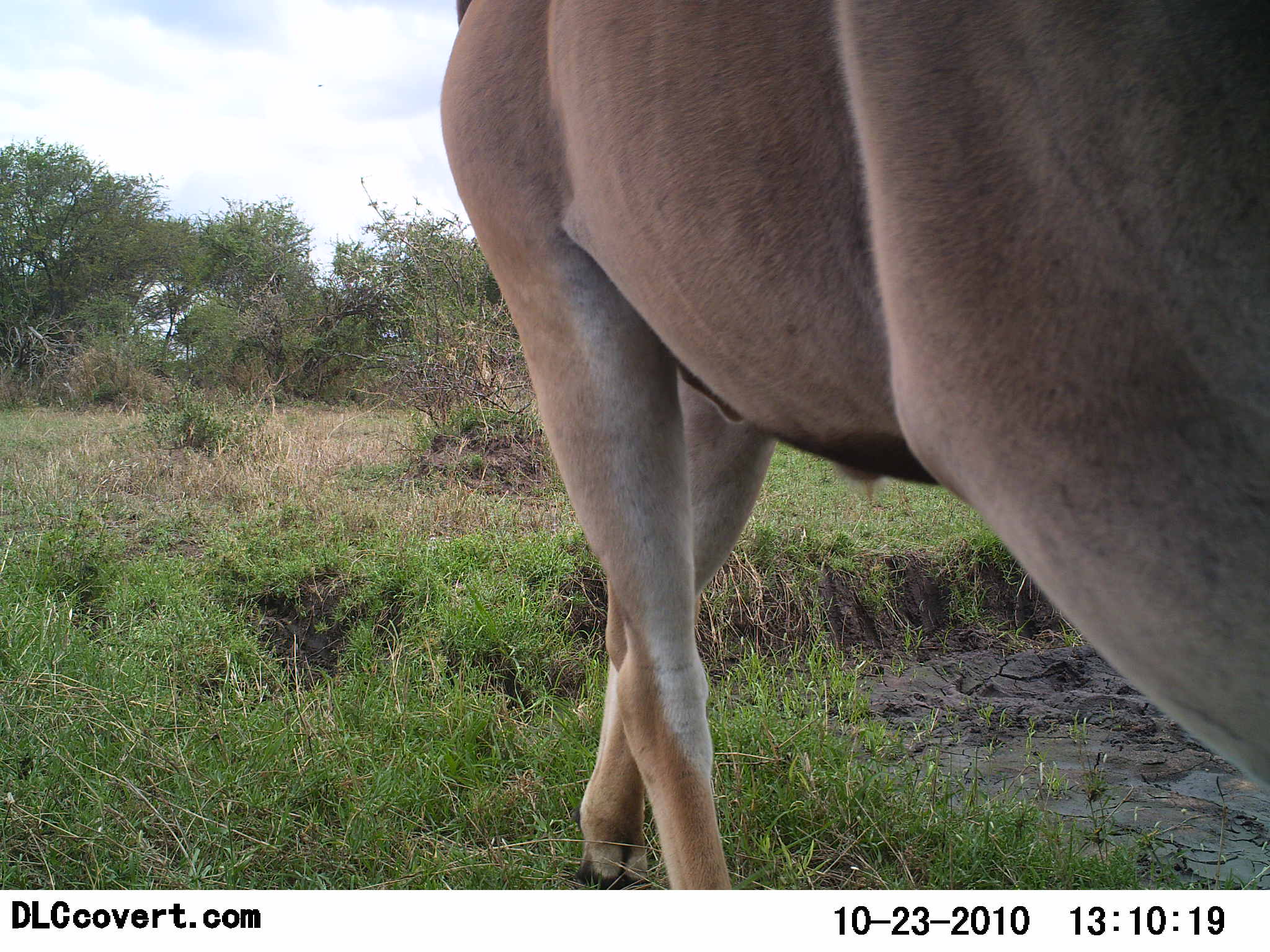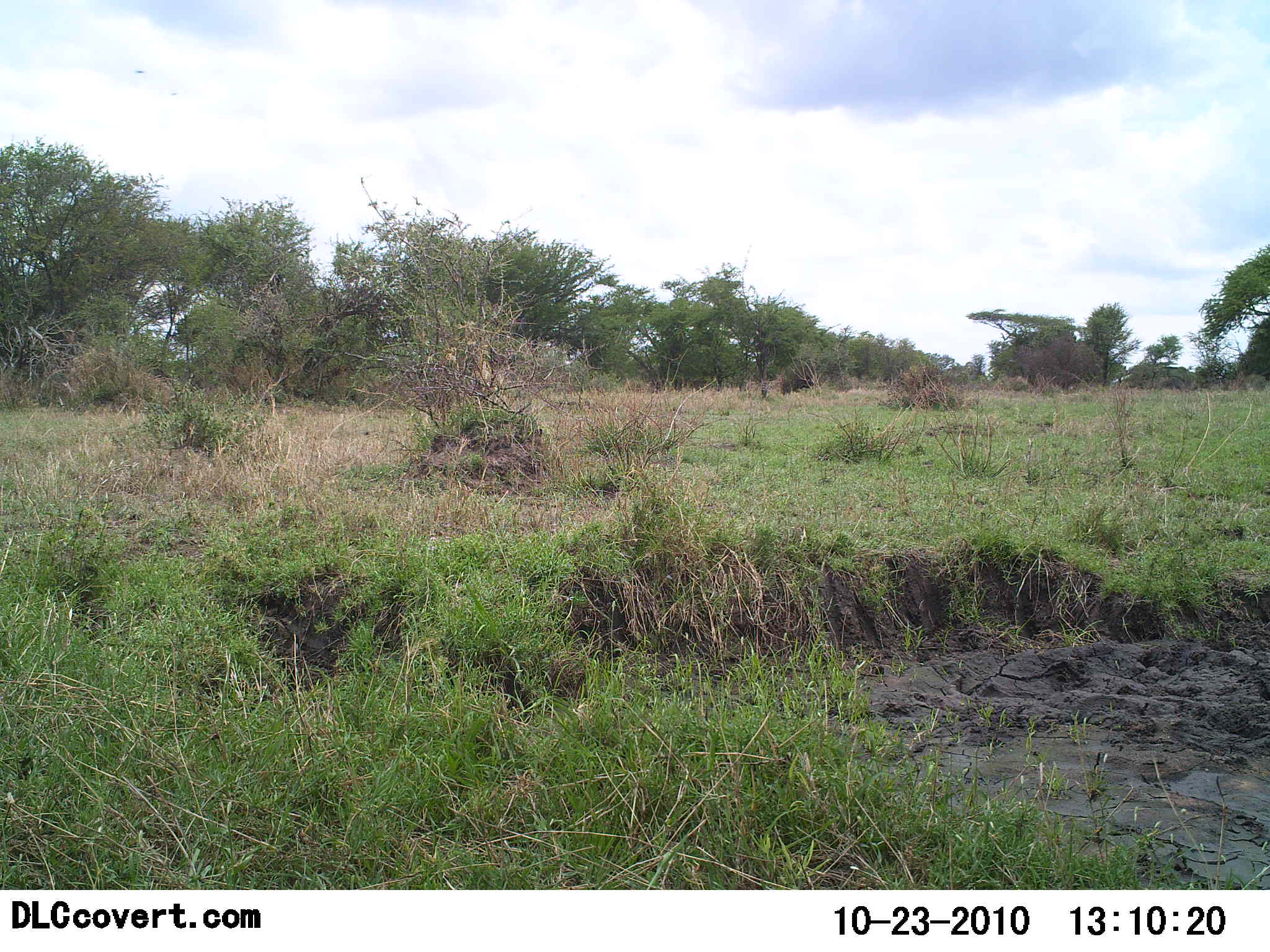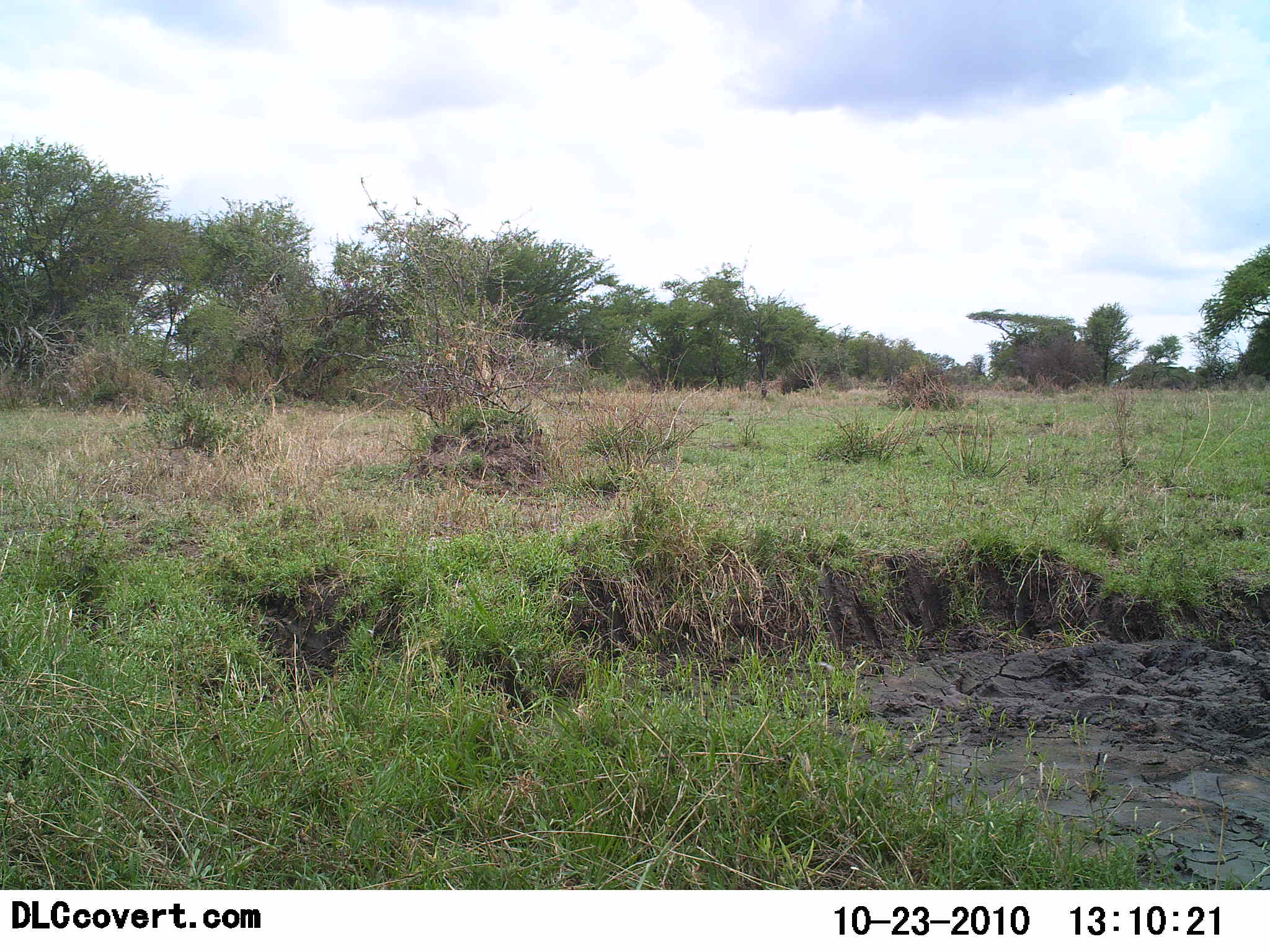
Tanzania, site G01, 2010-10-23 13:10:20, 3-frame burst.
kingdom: Animalia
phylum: Chordata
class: Mammalia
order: Artiodactyla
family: Bovidae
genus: Alcelaphus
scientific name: Alcelaphus buselaphus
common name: hartebeest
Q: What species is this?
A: Hartebeest (Alcelaphus buselaphus).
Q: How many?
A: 1.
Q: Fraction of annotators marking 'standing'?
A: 0%.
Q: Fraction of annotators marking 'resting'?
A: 0%.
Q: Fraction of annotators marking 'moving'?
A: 100%.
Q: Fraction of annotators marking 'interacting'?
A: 0%.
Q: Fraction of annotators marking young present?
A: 0%.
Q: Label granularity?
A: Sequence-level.